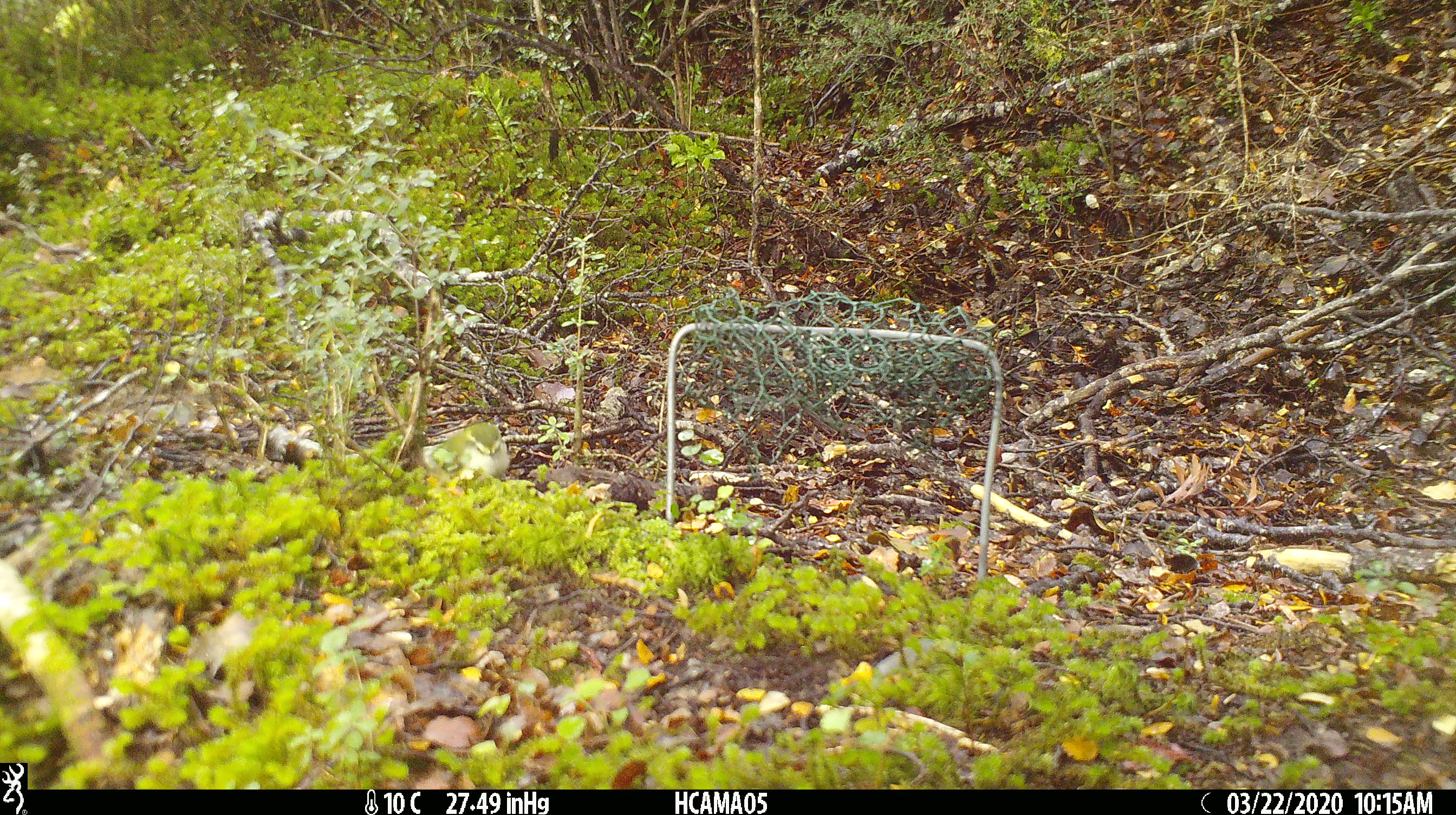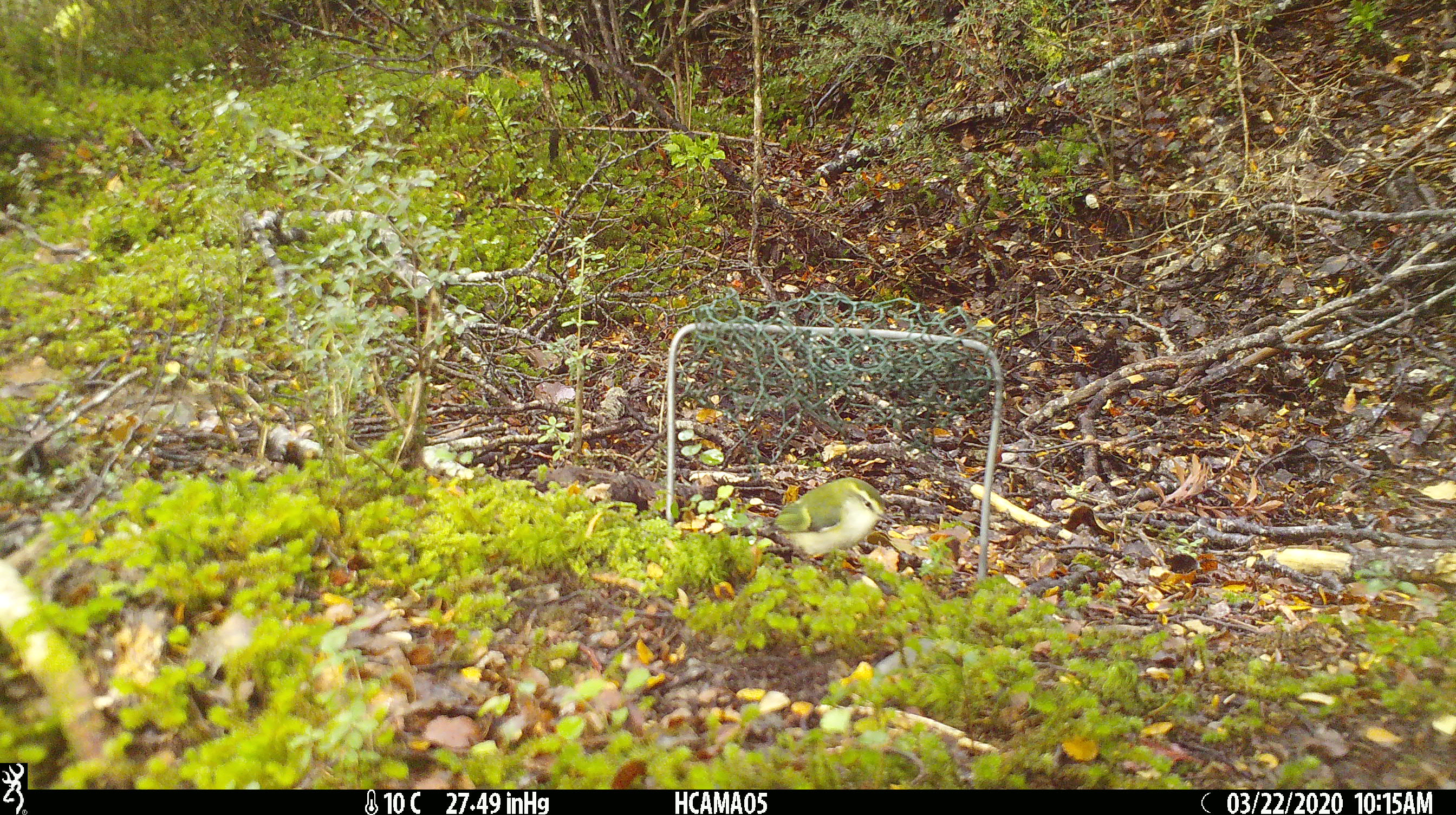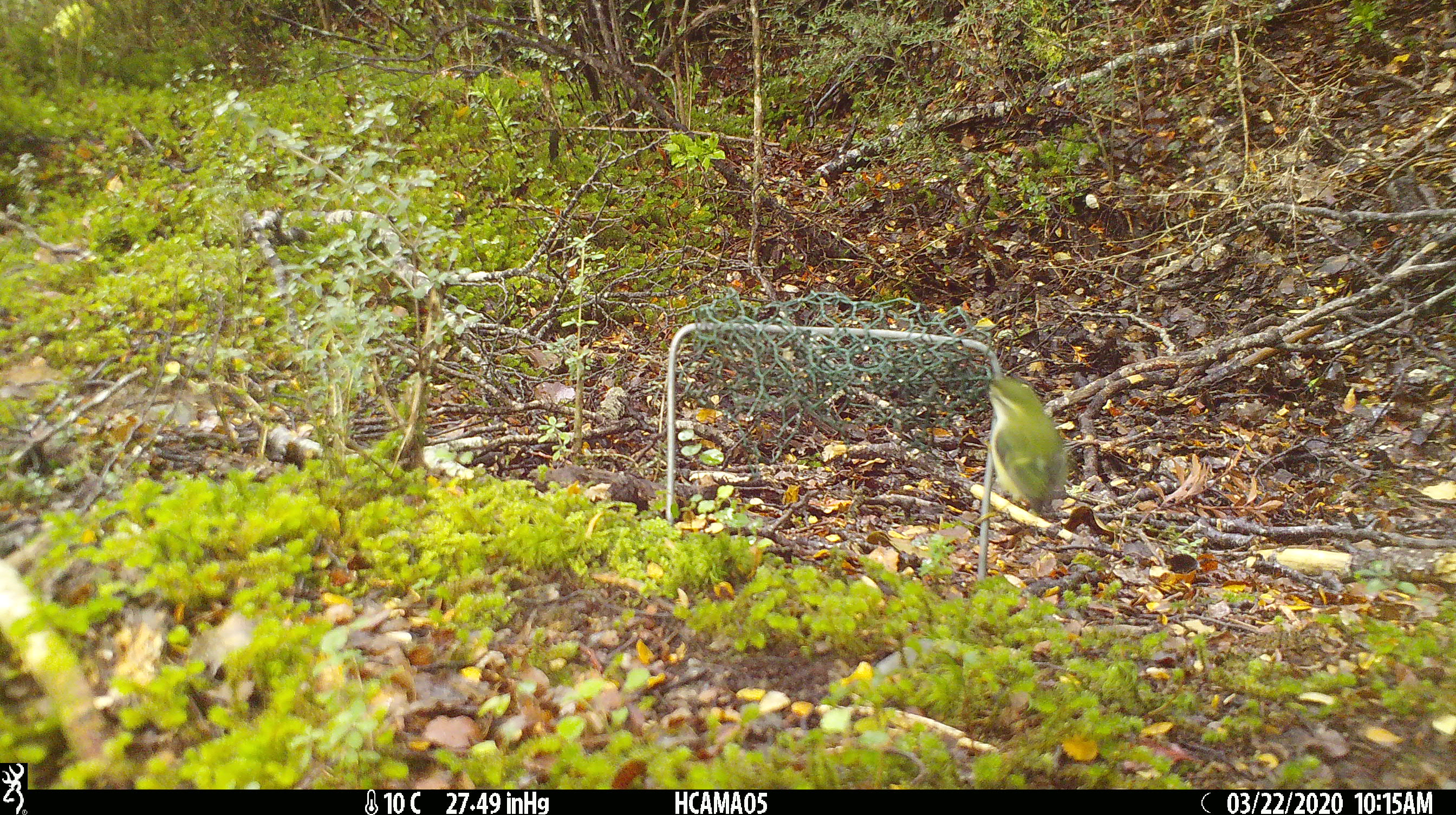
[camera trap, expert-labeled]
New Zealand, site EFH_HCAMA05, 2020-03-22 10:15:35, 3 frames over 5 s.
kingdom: Animalia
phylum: Chordata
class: Aves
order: Passeriformes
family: Acanthisittidae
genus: Acanthisitta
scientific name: Acanthisitta chloris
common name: rifleman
Rifleman (Acanthisitta chloris).